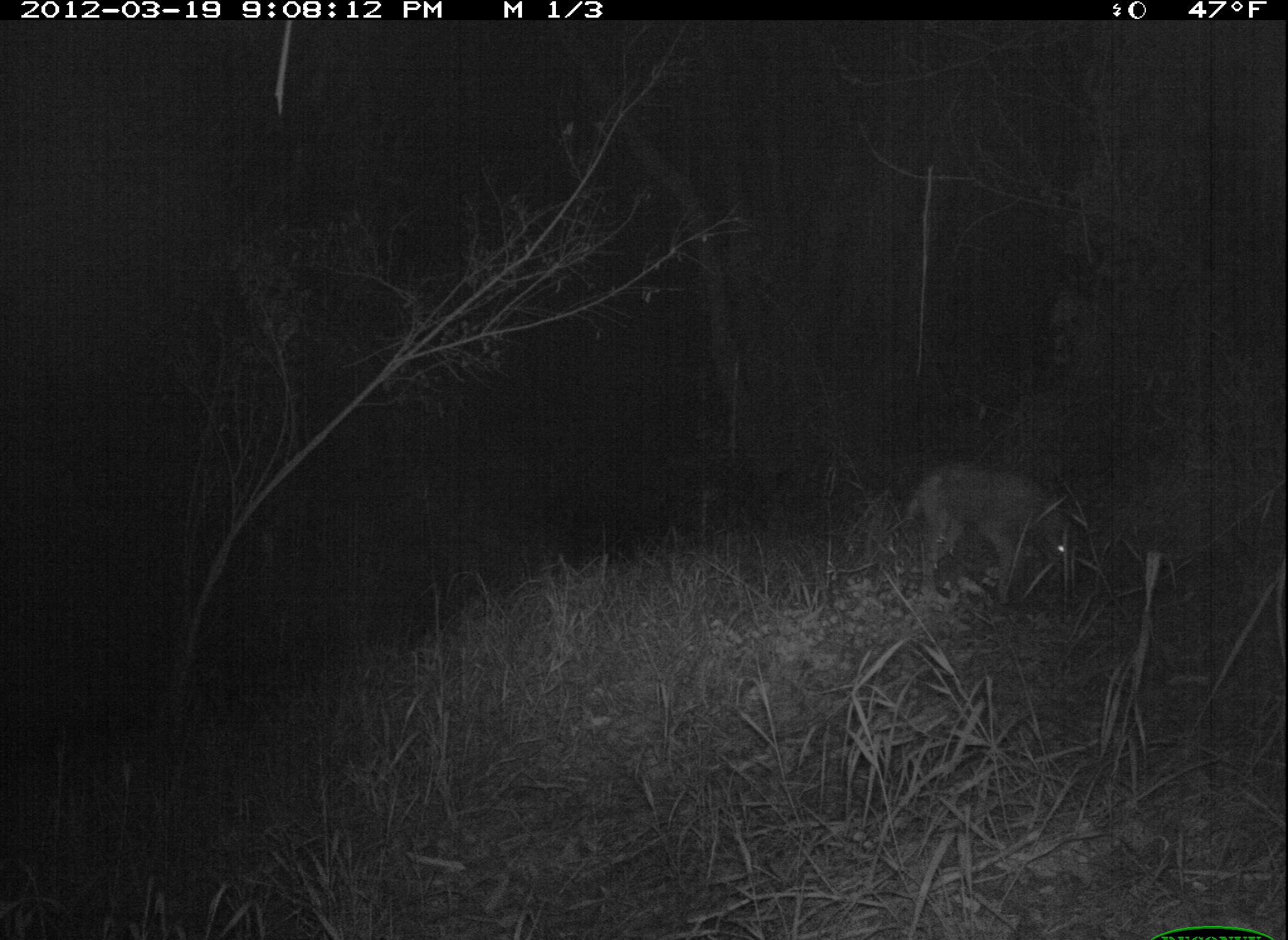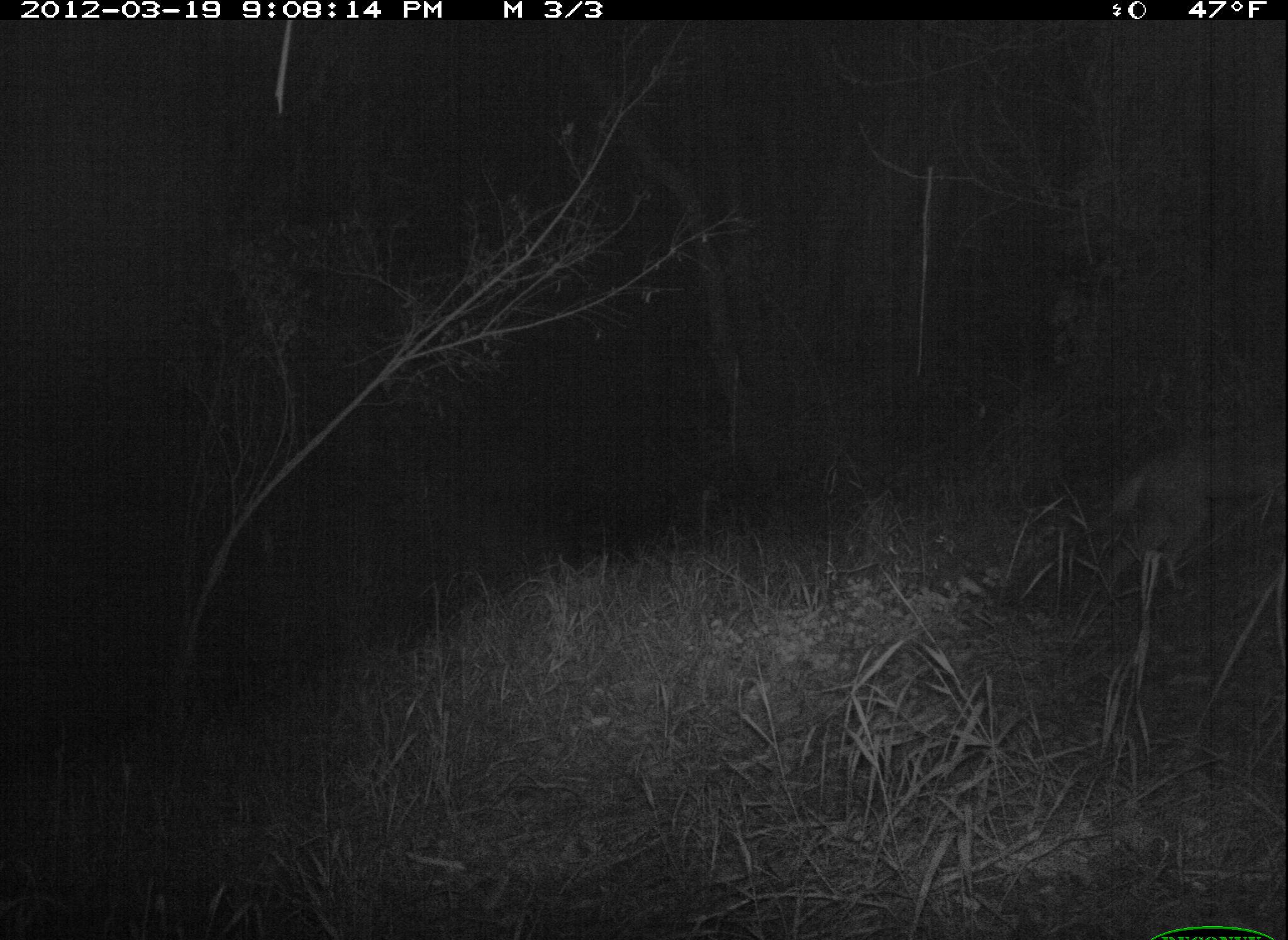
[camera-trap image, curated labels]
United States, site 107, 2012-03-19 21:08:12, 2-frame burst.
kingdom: Animalia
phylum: Chordata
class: Mammalia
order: Carnivora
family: Canidae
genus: Canis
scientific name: Canis latrans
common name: coyote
Coyote (Canis latrans).